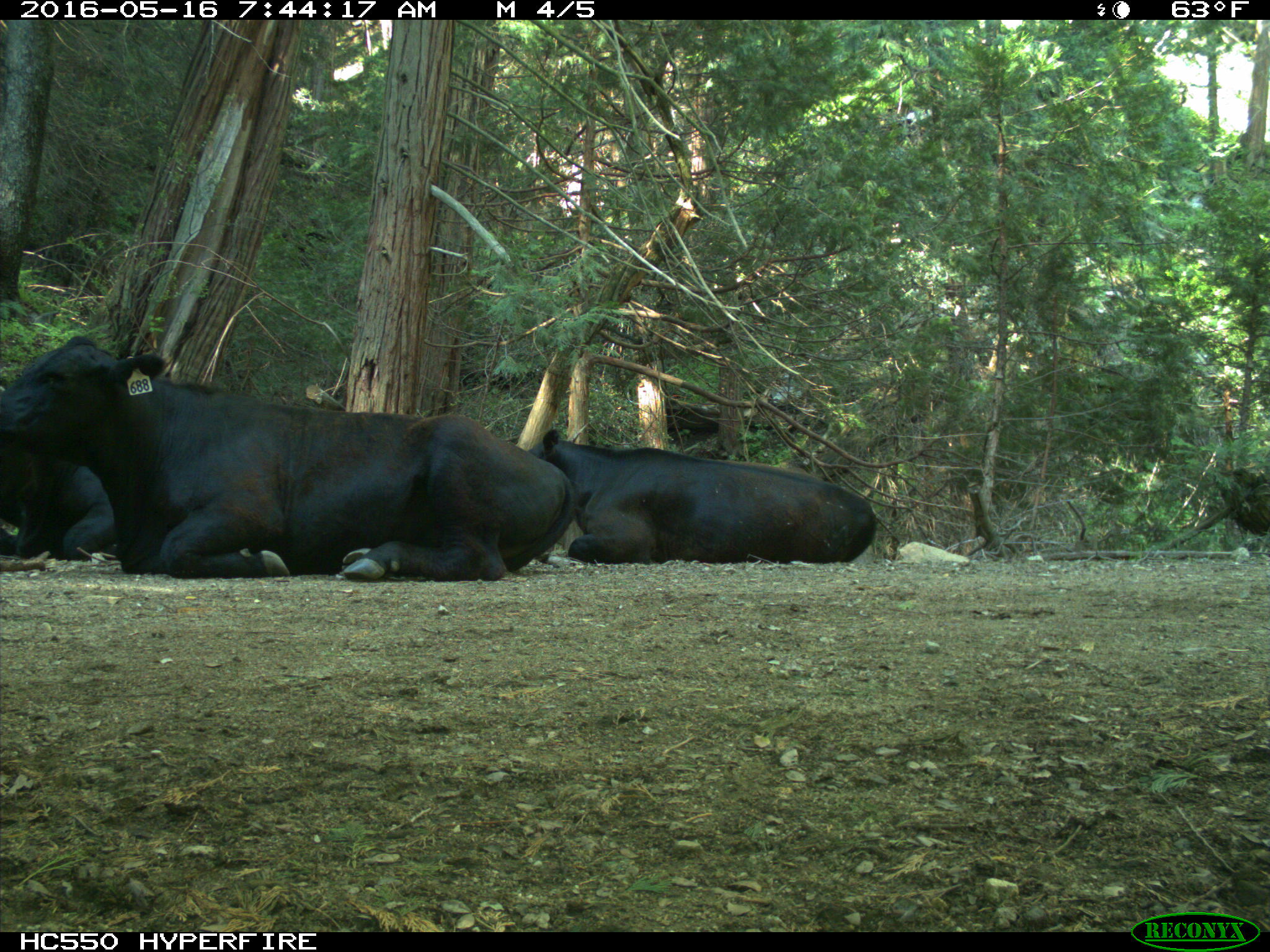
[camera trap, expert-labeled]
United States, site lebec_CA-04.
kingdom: Animalia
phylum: Chordata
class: Mammalia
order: Artiodactyla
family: Bovidae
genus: Bos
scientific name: Bos taurus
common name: domestic cow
Bos taurus (domestic cow).